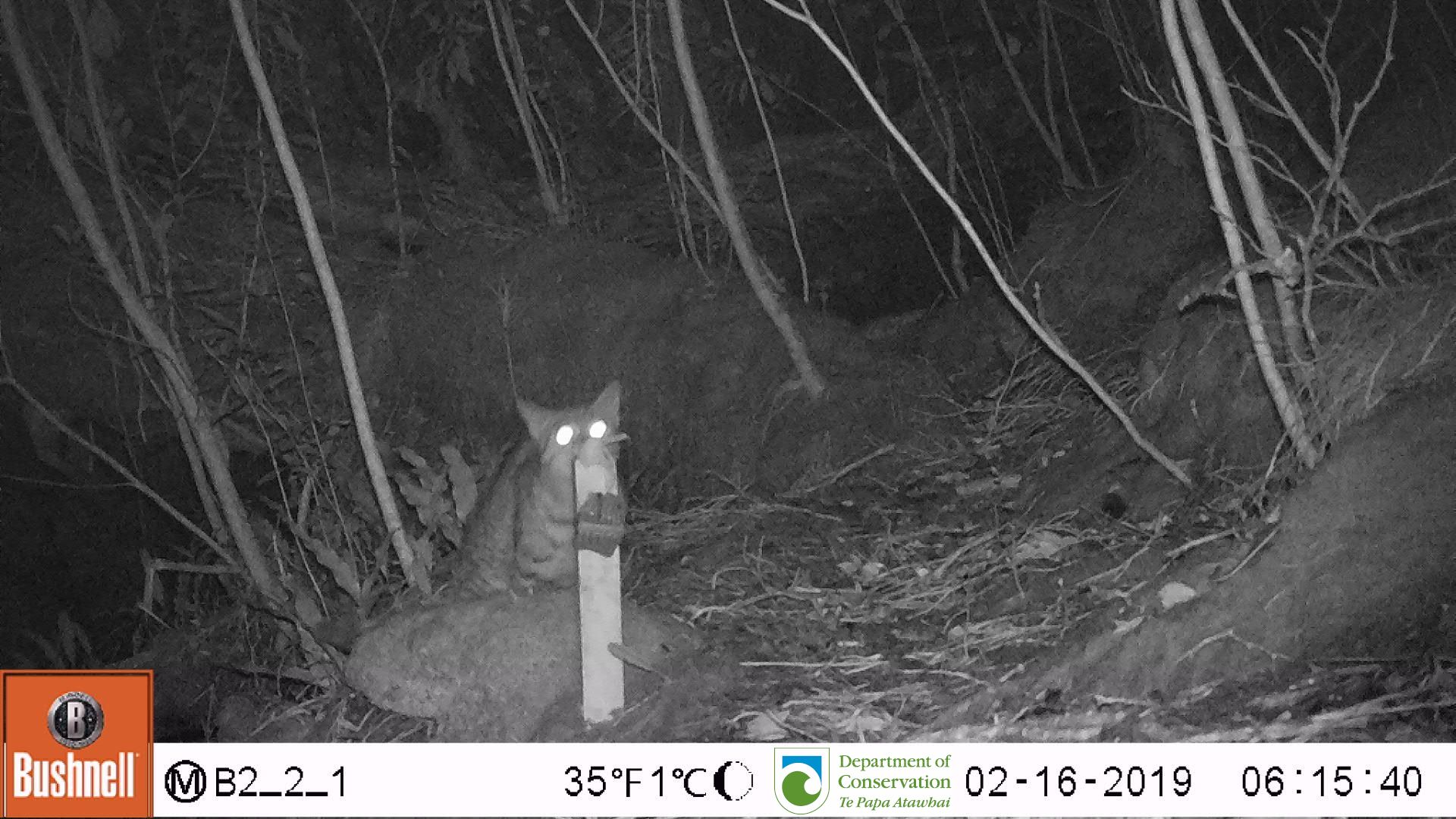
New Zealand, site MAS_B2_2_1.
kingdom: Animalia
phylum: Chordata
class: Mammalia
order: Carnivora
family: Felidae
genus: Felis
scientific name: Felis catus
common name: domestic cat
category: cat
Cat (domestic cat) (Felis catus).